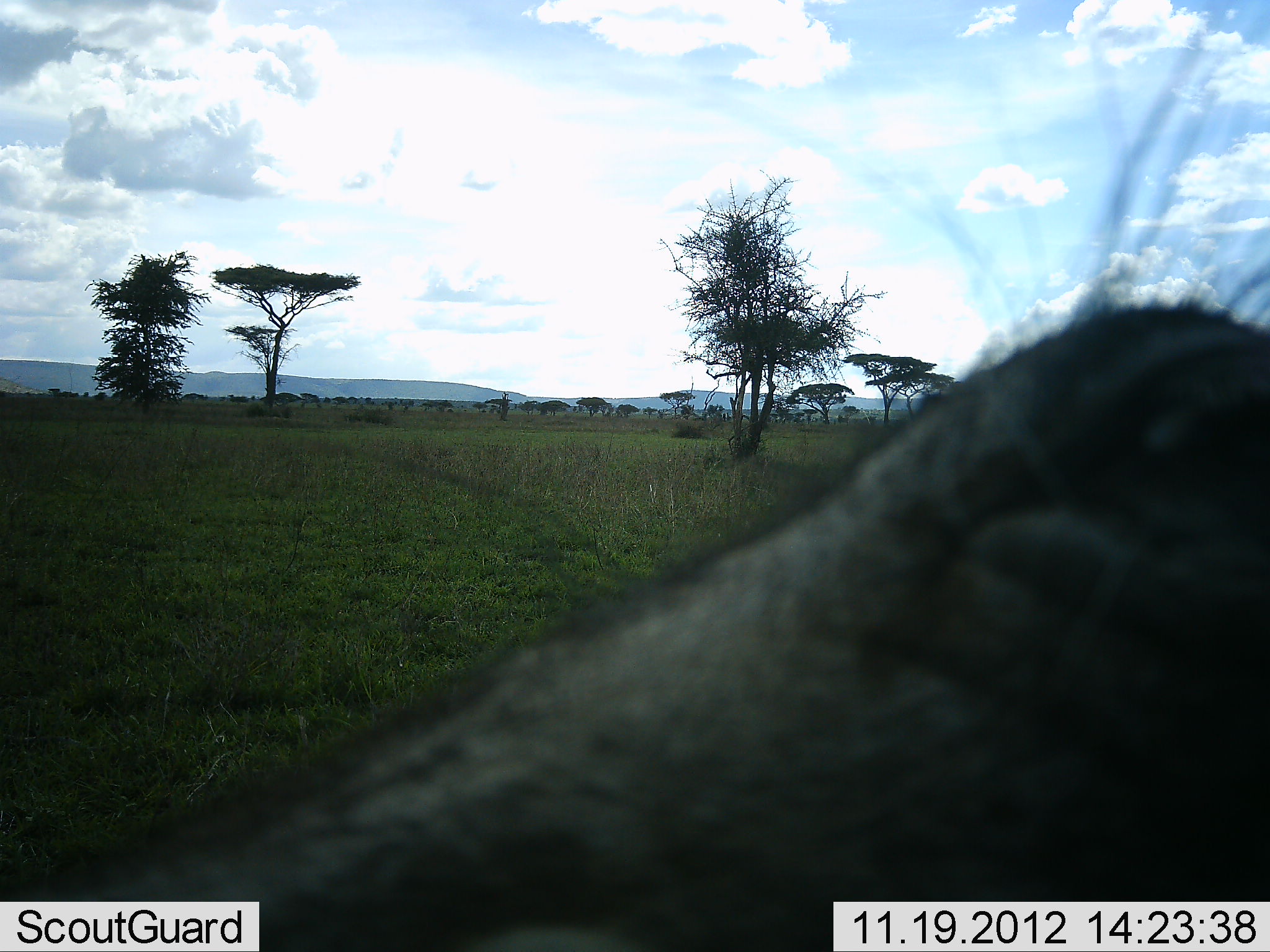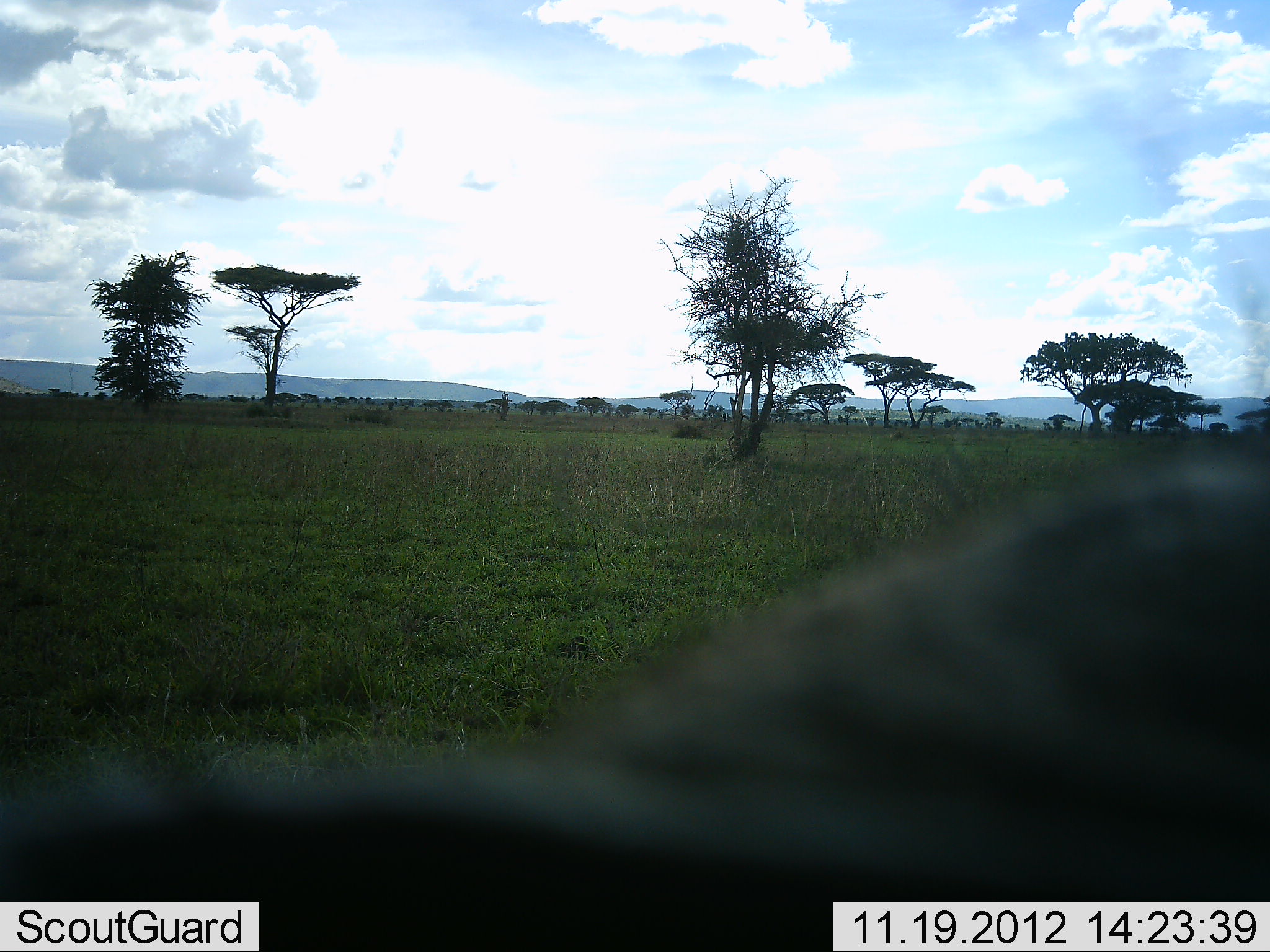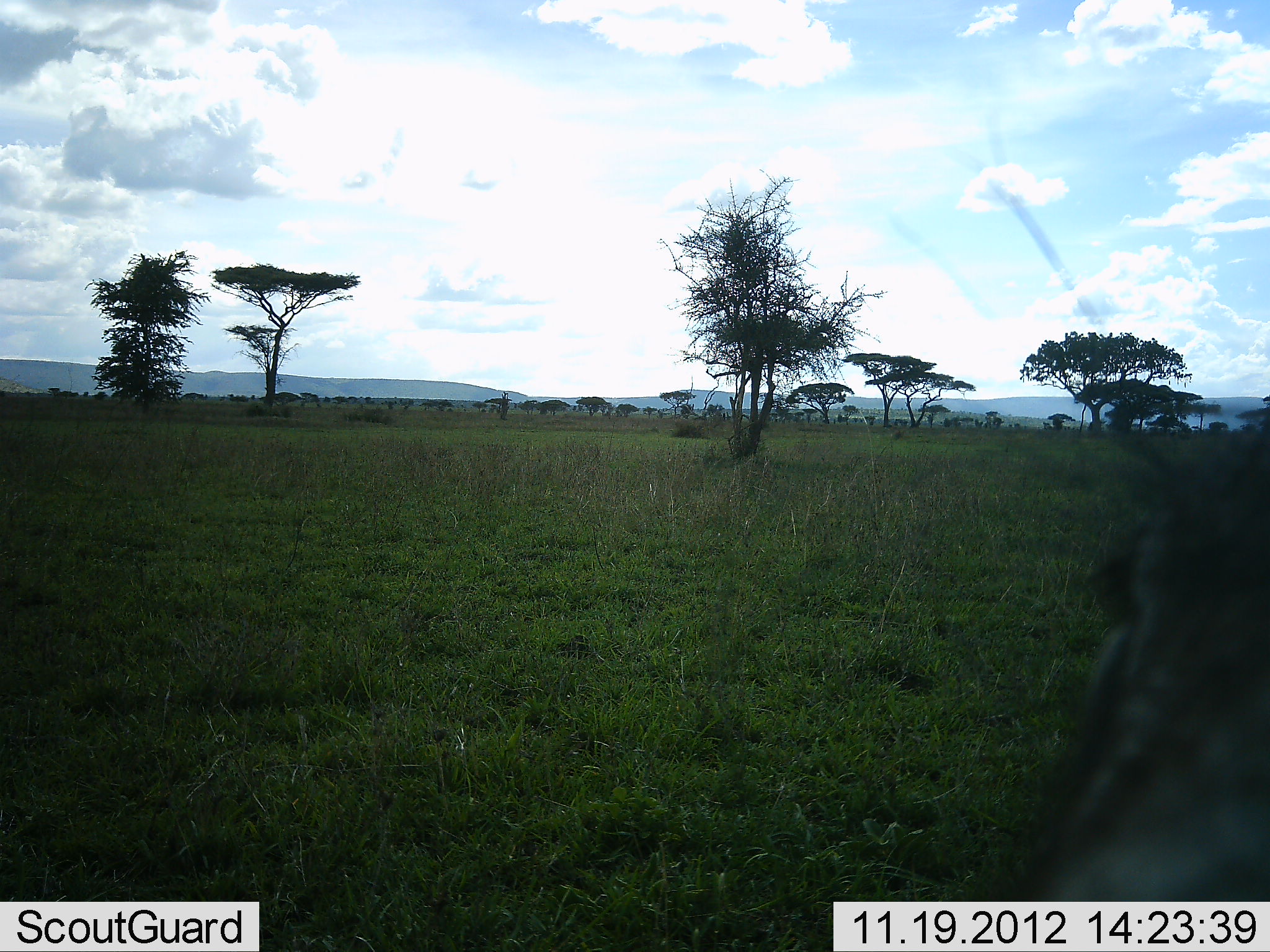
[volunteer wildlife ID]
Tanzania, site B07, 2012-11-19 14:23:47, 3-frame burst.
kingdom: Animalia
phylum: Chordata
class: Mammalia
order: Artiodactyla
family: Suidae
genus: Phacochoerus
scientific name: Phacochoerus africanus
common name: warthog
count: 1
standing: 70%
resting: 0%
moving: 10%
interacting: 20%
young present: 0%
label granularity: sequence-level